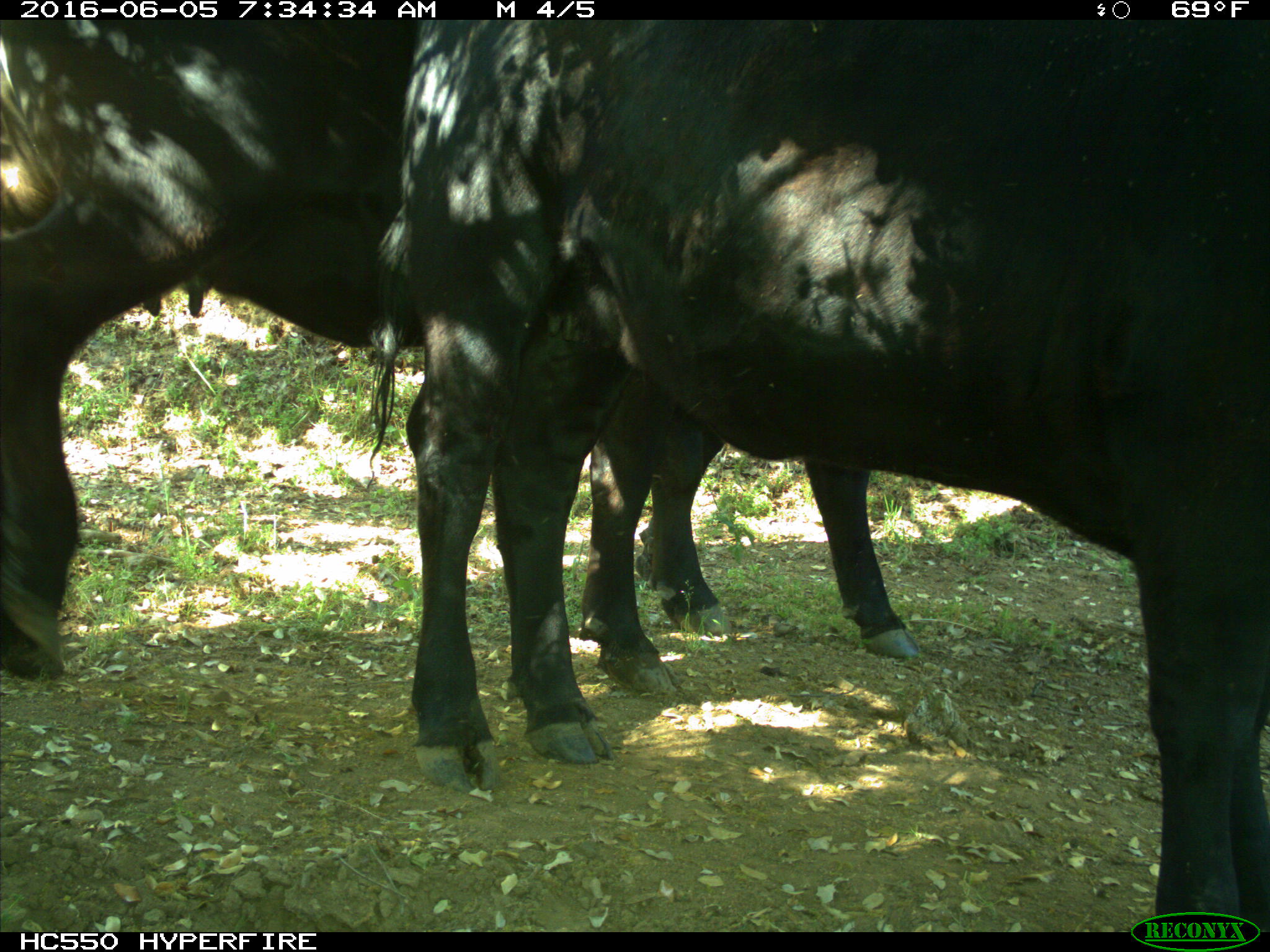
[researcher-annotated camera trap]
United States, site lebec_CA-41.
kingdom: Animalia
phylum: Chordata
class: Mammalia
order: Artiodactyla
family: Bovidae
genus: Bos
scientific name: Bos taurus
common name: domestic cow